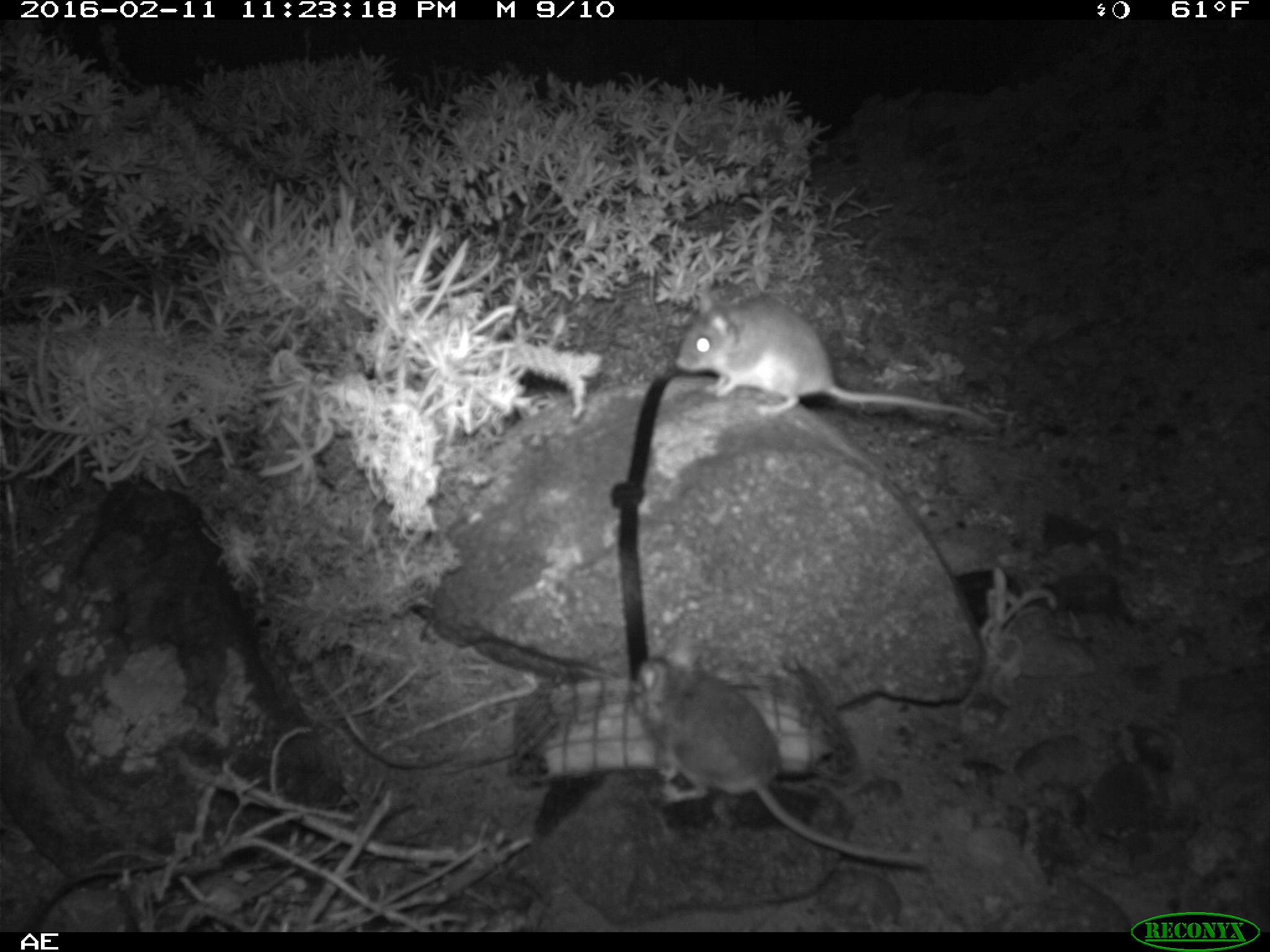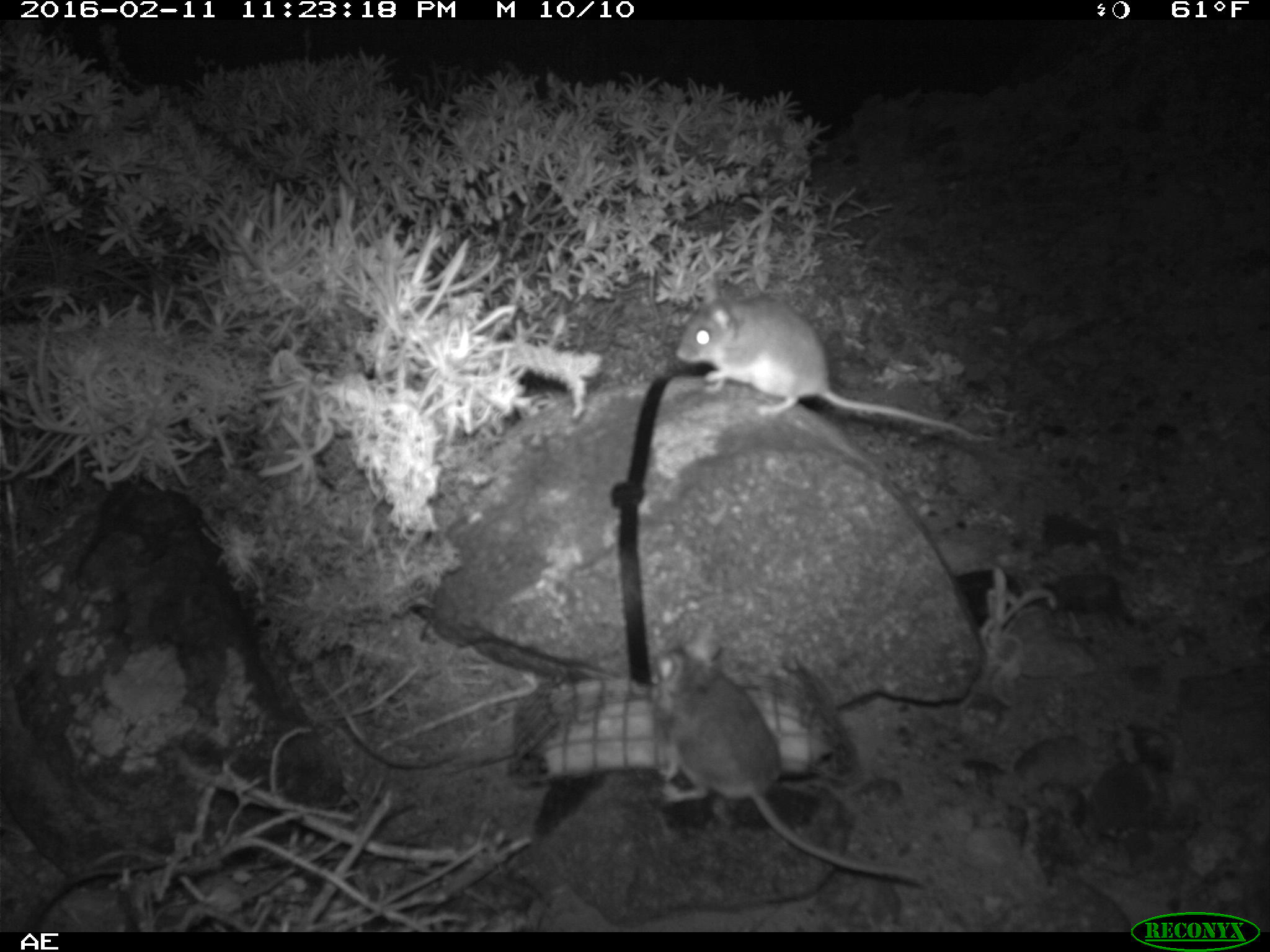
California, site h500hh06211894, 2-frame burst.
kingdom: Animalia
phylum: Chordata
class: Mammalia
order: Rodentia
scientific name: Rodentia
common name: rodent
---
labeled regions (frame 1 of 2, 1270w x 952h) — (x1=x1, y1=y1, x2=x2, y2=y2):
rodent: (x1=634, y1=640, x2=928, y2=867); (x1=675, y1=284, x2=995, y2=428)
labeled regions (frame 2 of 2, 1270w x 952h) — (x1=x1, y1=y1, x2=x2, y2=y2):
rodent: (x1=651, y1=632, x2=911, y2=878); (x1=675, y1=280, x2=982, y2=441)